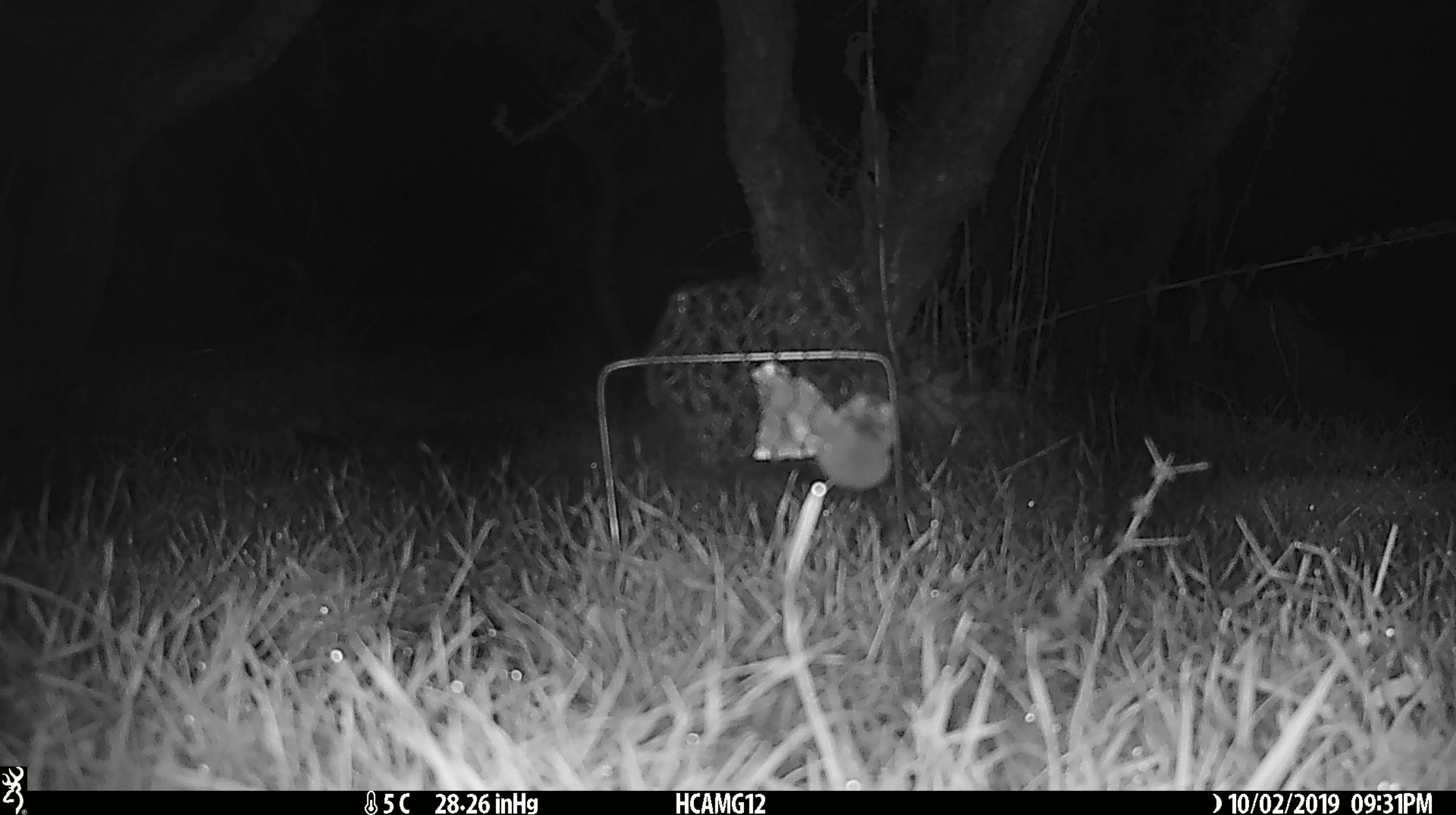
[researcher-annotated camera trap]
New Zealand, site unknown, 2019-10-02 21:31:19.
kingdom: Animalia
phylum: Chordata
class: Mammalia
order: Rodentia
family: Muridae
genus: Mus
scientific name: Mus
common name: mouse